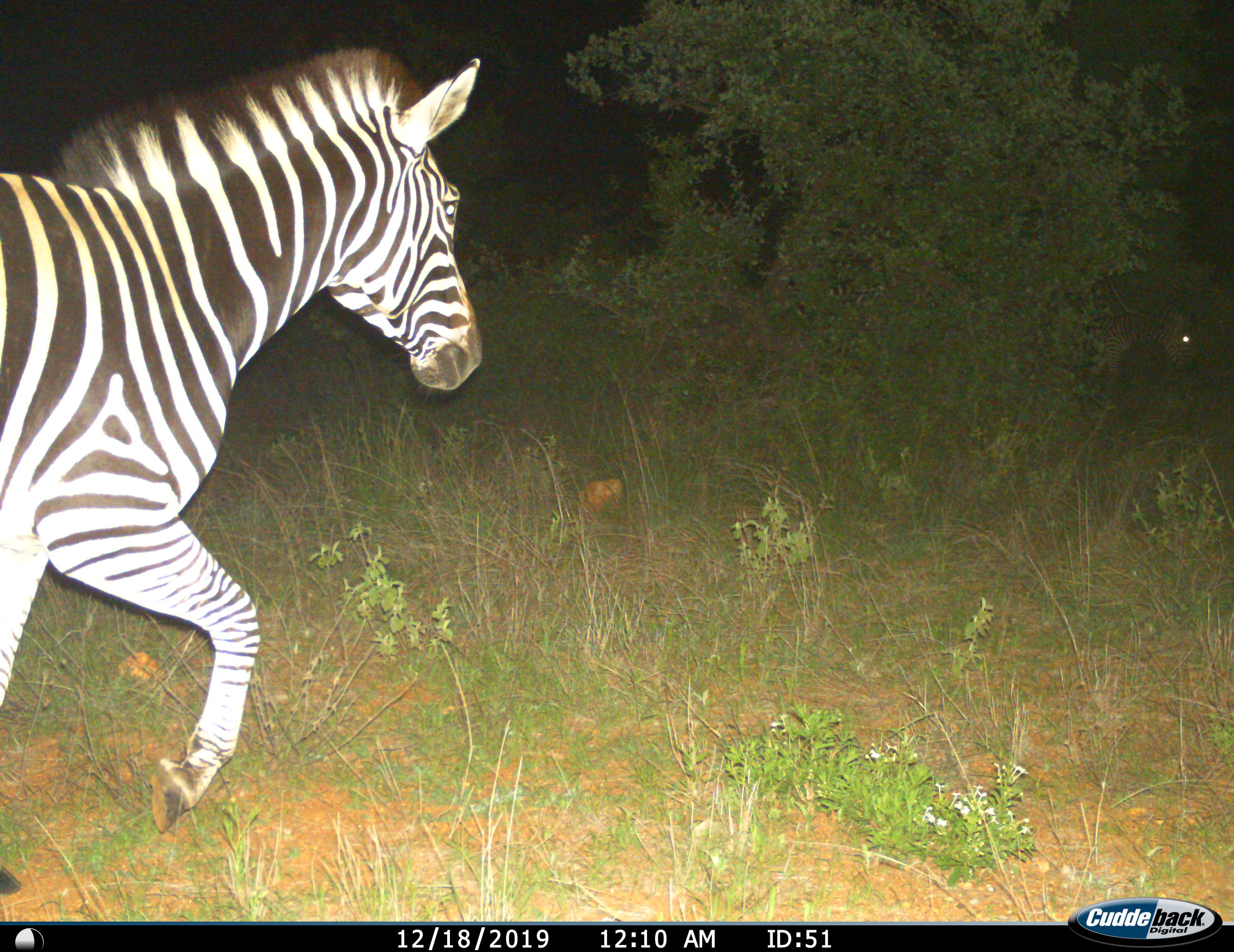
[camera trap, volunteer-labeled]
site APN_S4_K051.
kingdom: Animalia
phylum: Chordata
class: Mammalia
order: Perissodactyla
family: Equidae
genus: Equus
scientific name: Equus quagga burchellii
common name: burchell's zebra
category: zebraburchells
Zebraburchells (burchell's zebra) (Equus quagga burchellii), count 1. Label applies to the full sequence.